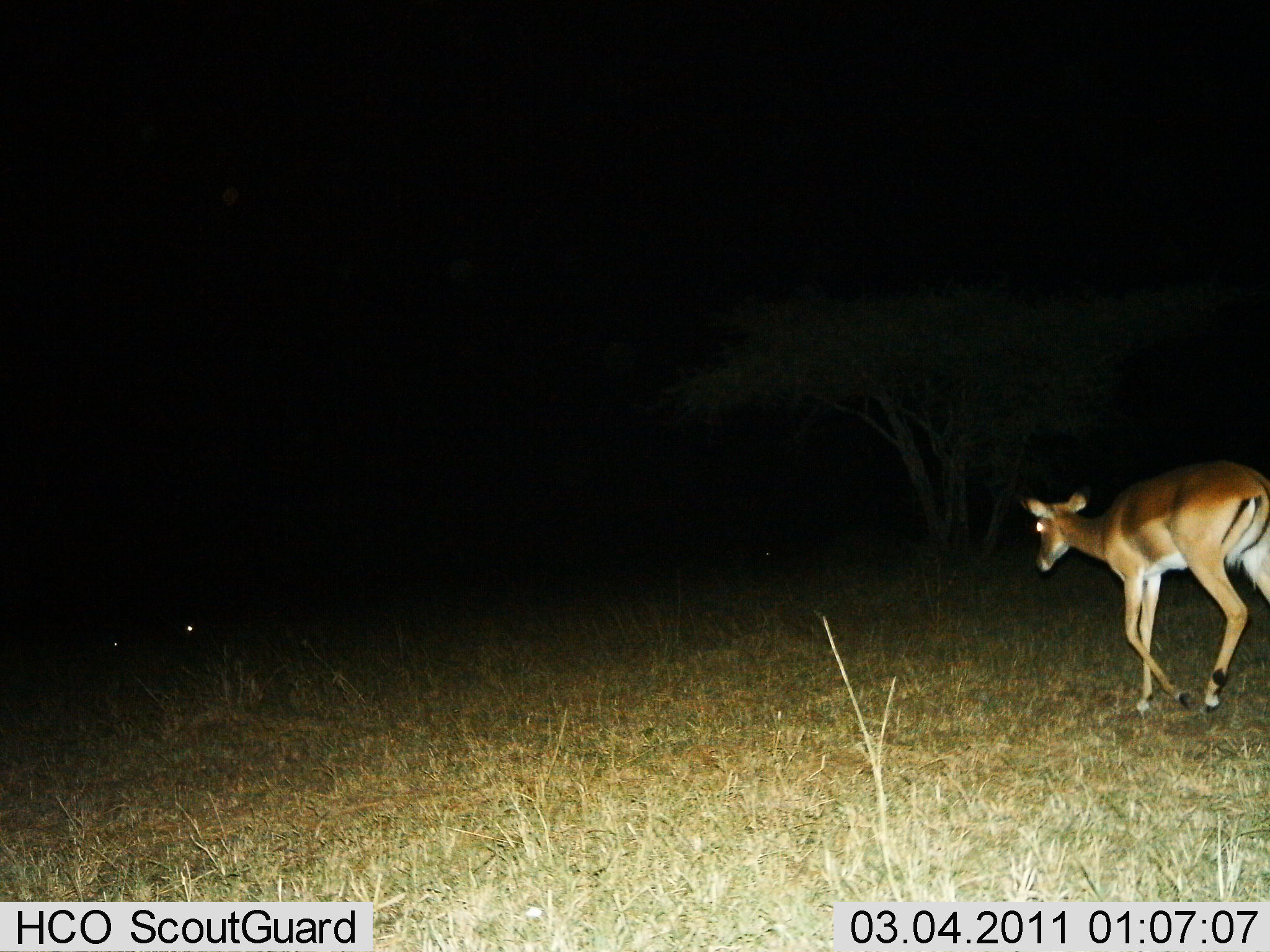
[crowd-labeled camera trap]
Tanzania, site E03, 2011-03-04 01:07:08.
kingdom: Animalia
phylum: Chordata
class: Mammalia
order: Artiodactyla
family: Bovidae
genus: Aepyceros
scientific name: Aepyceros melampus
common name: impala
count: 1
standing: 9%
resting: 0%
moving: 91%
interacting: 0%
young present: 0%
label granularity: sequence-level